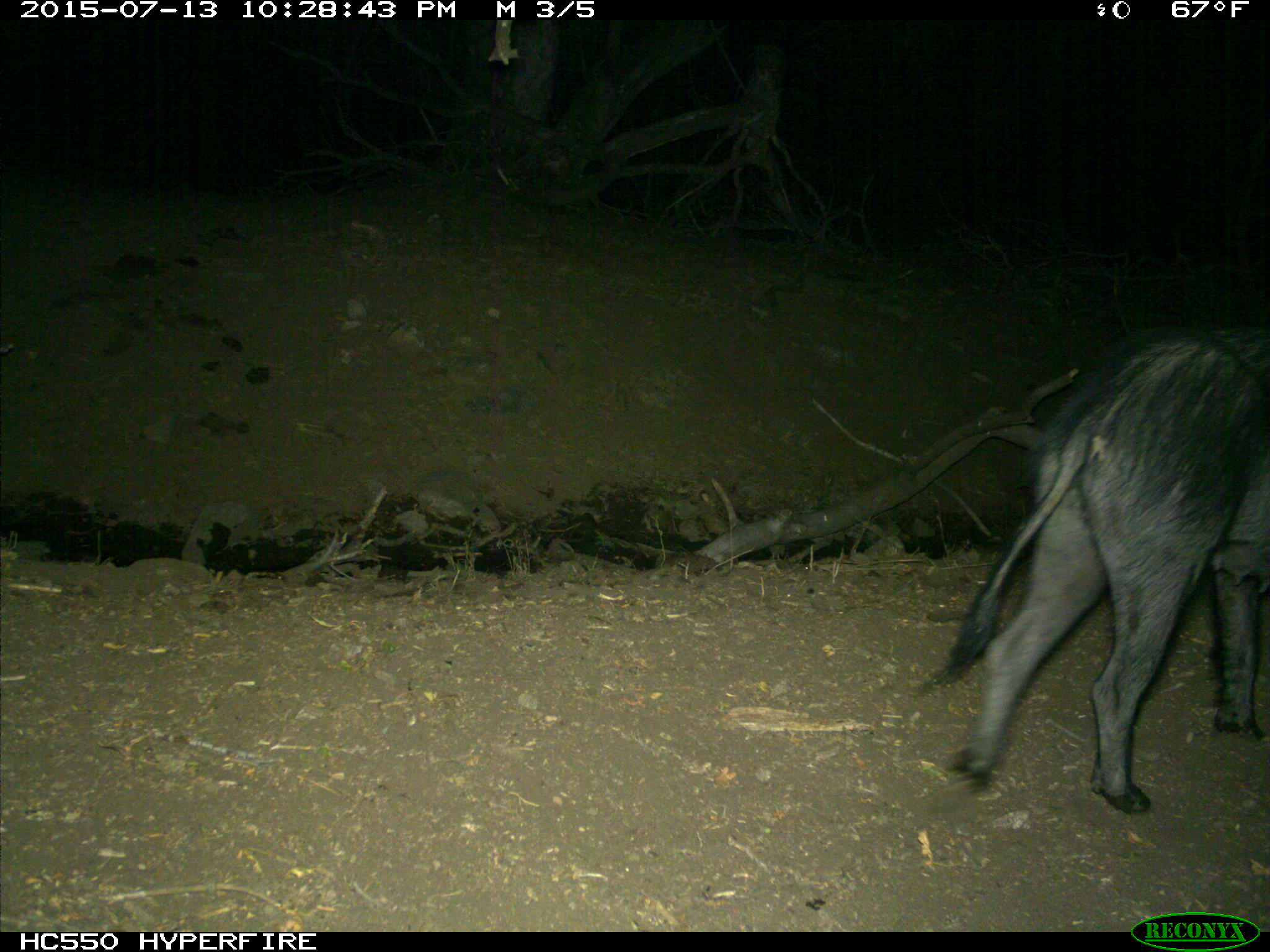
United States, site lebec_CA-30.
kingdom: Animalia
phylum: Chordata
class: Mammalia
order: Artiodactyla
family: Suidae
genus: Sus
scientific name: Sus scrofa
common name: wild boar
Sus scrofa (wild boar).